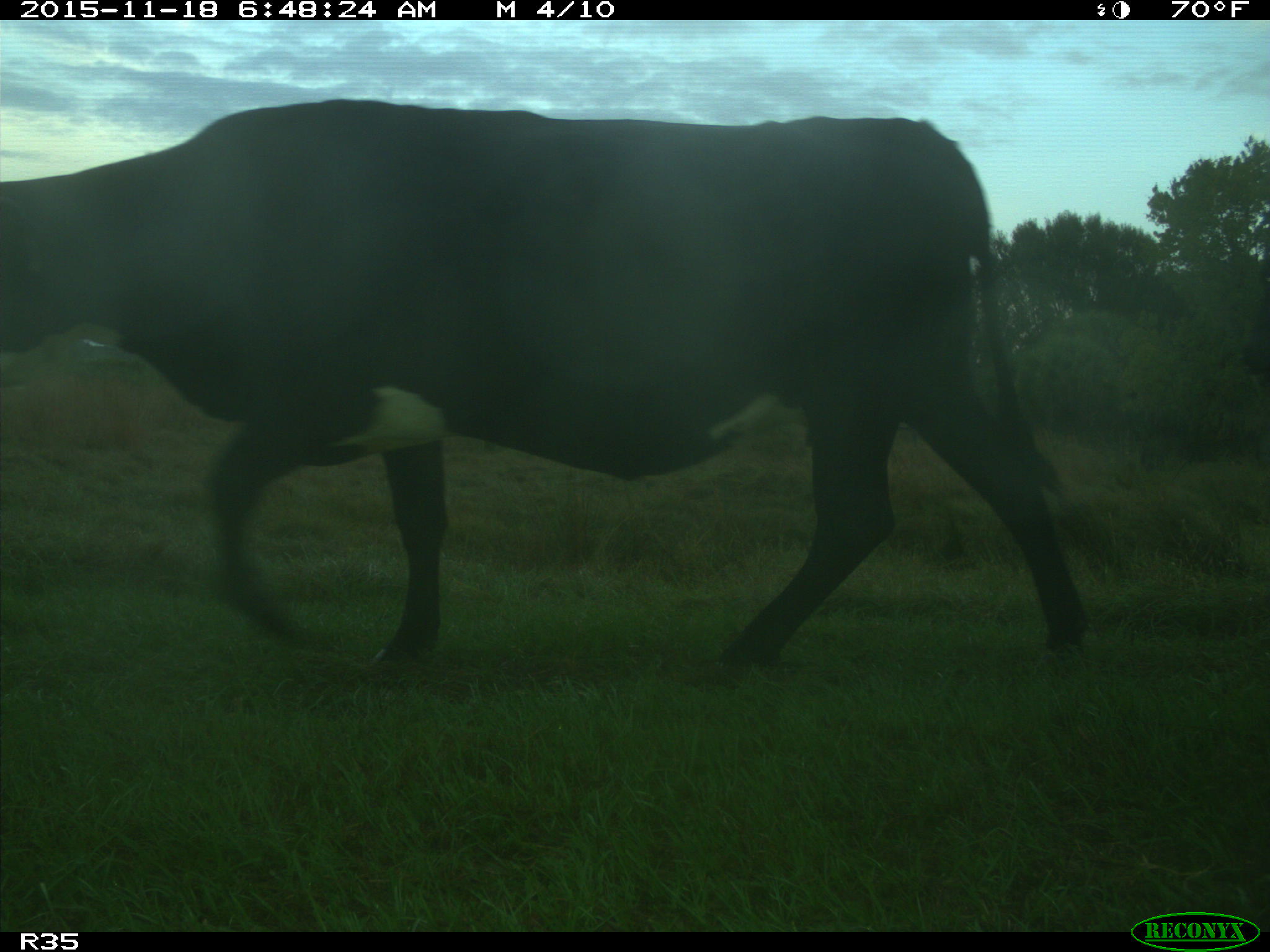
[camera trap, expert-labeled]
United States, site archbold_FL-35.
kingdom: Animalia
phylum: Chordata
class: Mammalia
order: Artiodactyla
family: Bovidae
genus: Bos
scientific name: Bos taurus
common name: domestic cow